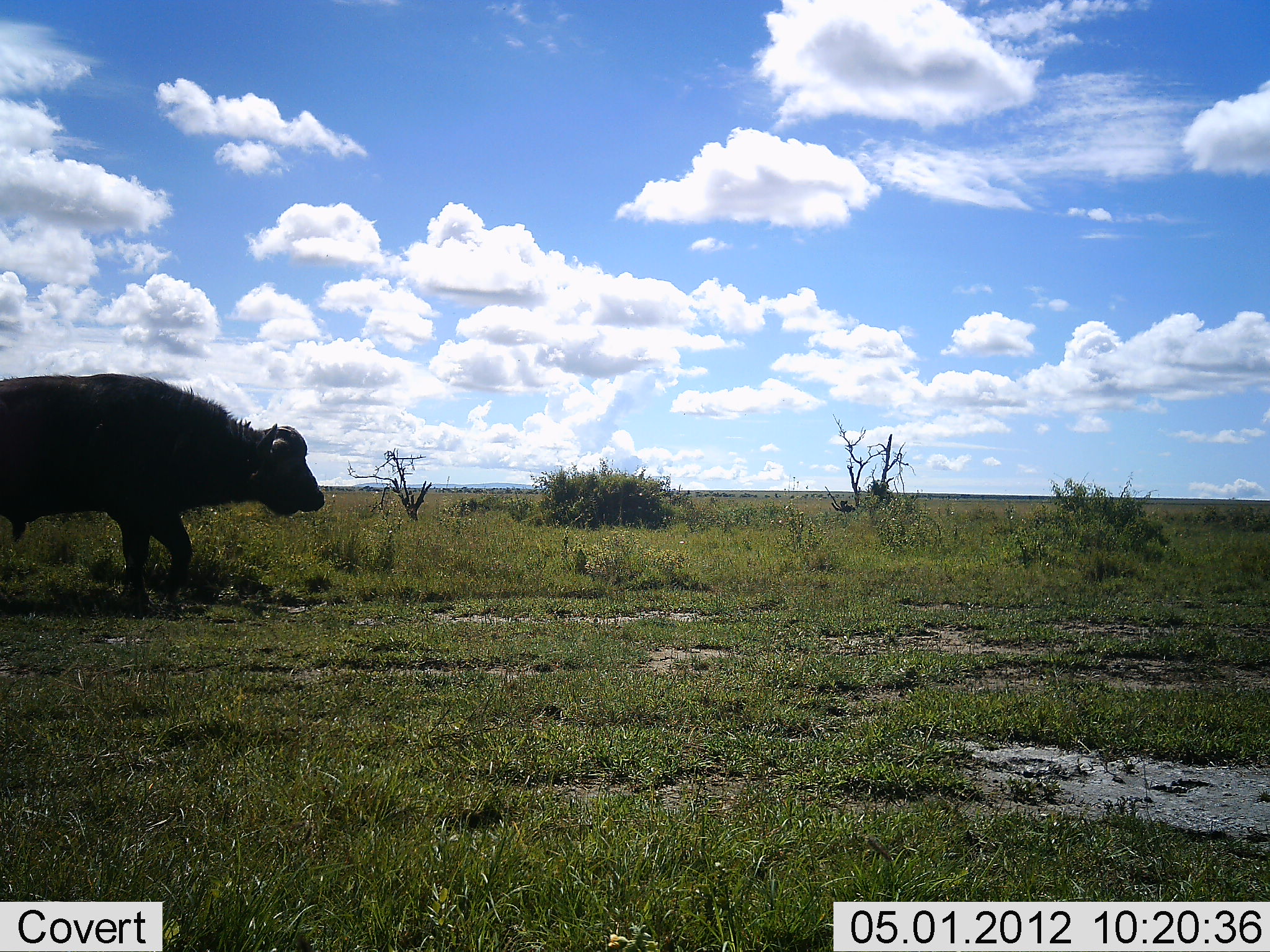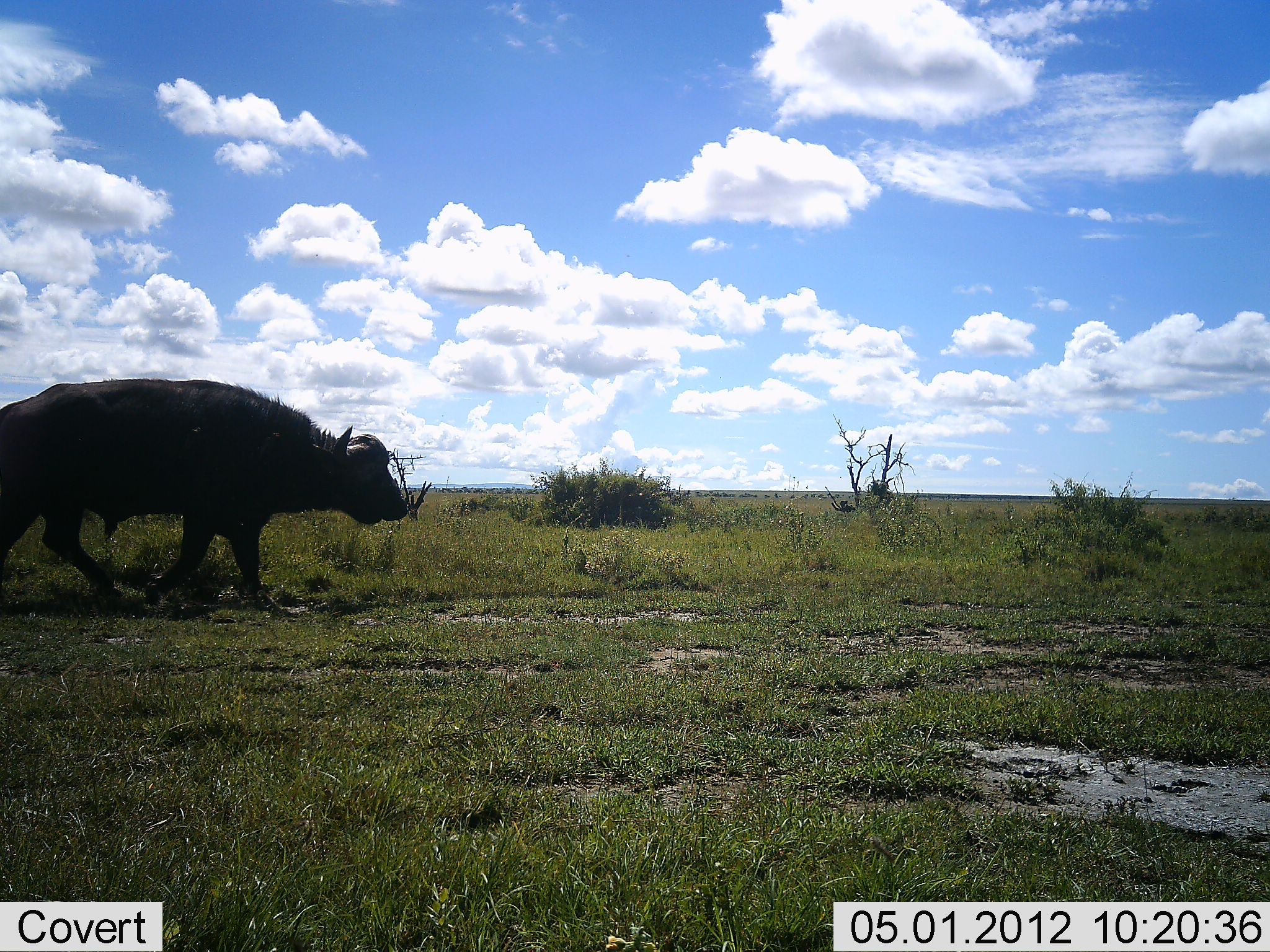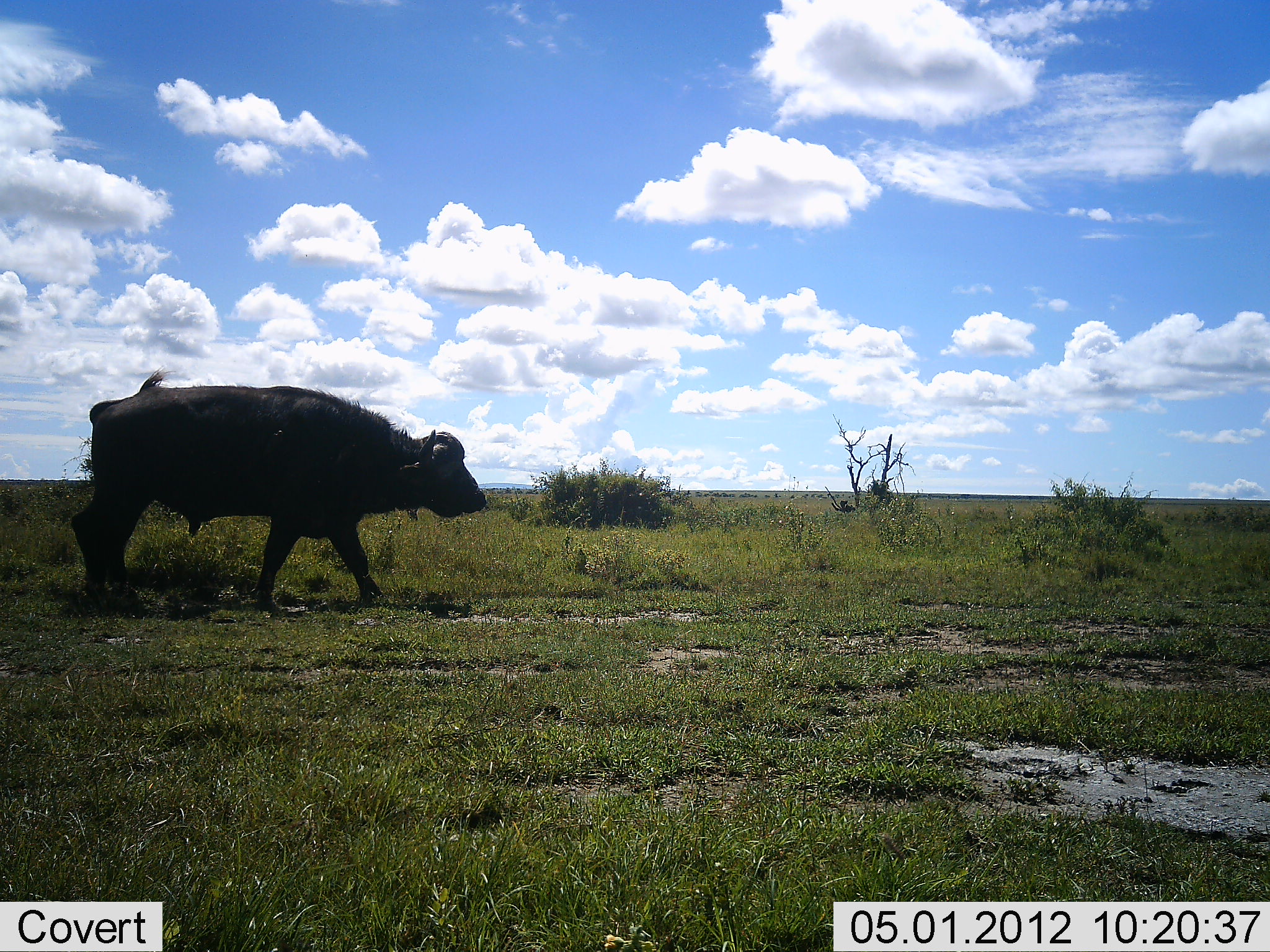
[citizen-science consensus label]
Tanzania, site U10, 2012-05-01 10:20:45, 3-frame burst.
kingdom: Animalia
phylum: Chordata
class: Mammalia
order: Artiodactyla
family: Bovidae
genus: Syncerus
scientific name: Syncerus caffer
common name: cape buffalo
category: buffalo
Buffalo (cape buffalo) (Syncerus caffer), count 1. Behavior (volunteer vote fractions): standing 0%, resting 0%, moving 100%, interacting 0%. Young present (vote fraction): 0%. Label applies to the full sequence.